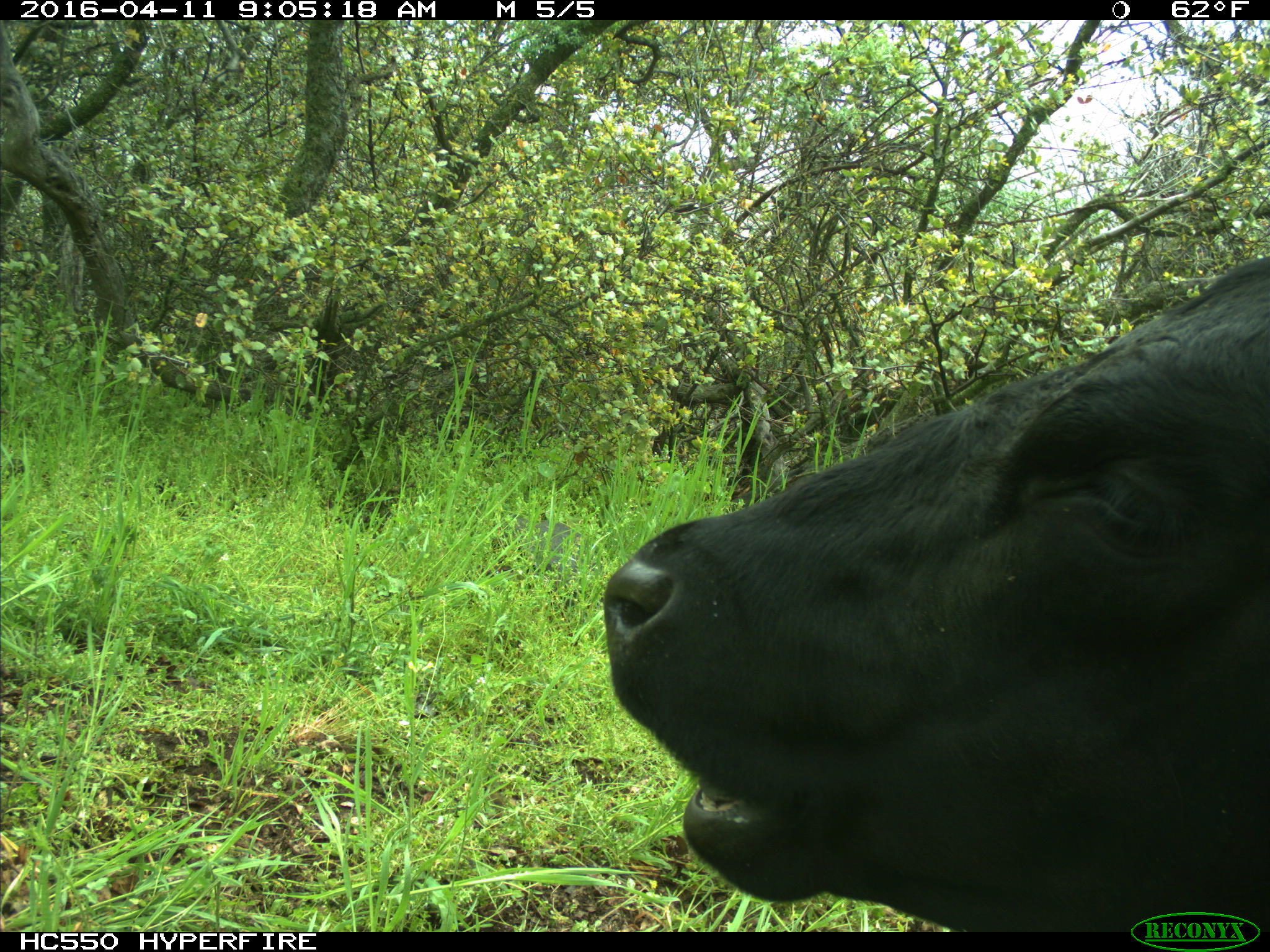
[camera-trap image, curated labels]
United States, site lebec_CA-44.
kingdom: Animalia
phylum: Chordata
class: Mammalia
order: Artiodactyla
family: Bovidae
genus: Bos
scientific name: Bos taurus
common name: domestic cow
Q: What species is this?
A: Bos taurus (domestic cow).